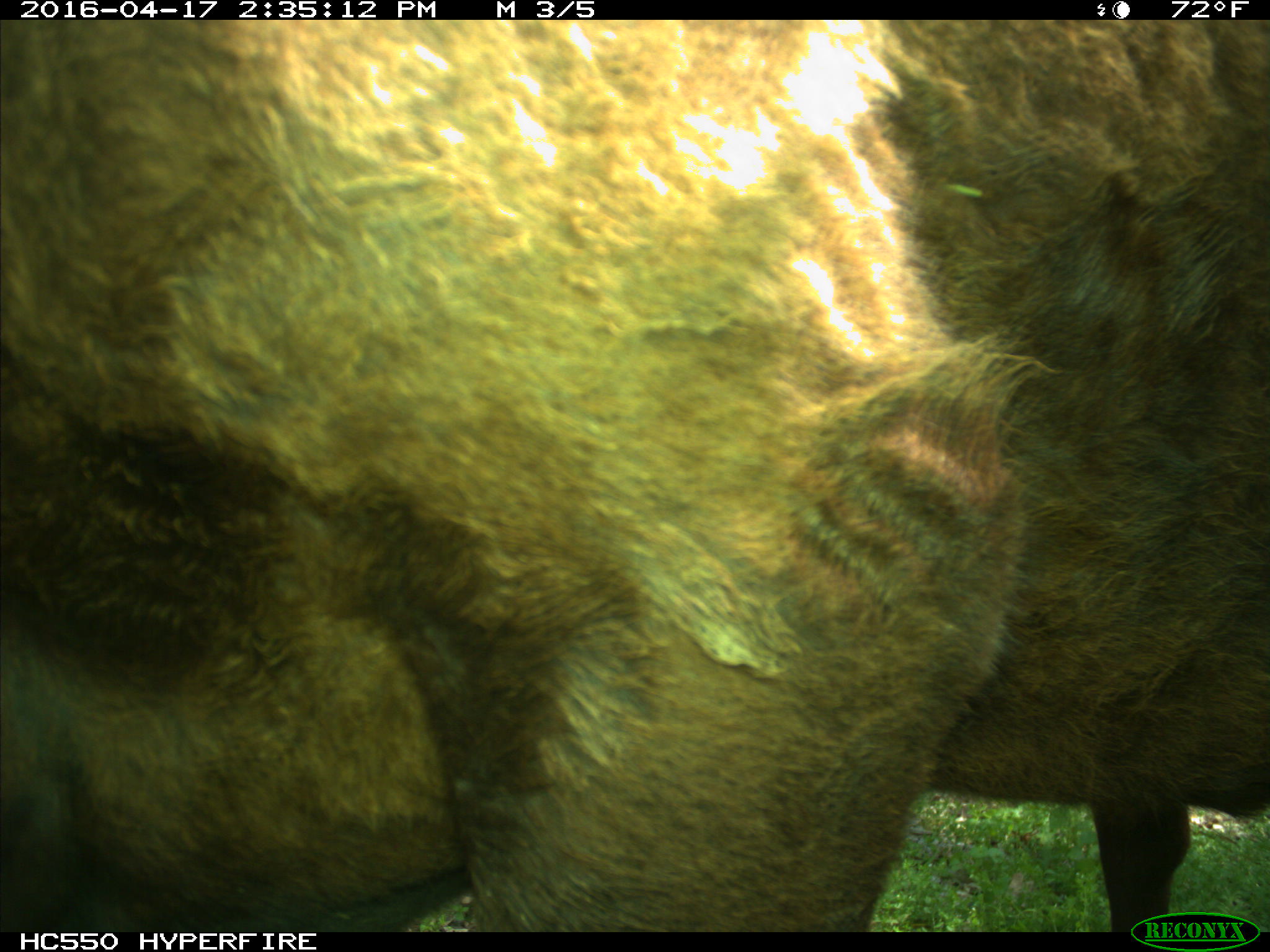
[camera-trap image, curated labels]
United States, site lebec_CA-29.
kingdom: Animalia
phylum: Chordata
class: Mammalia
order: Artiodactyla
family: Bovidae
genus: Bos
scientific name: Bos taurus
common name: domestic cow